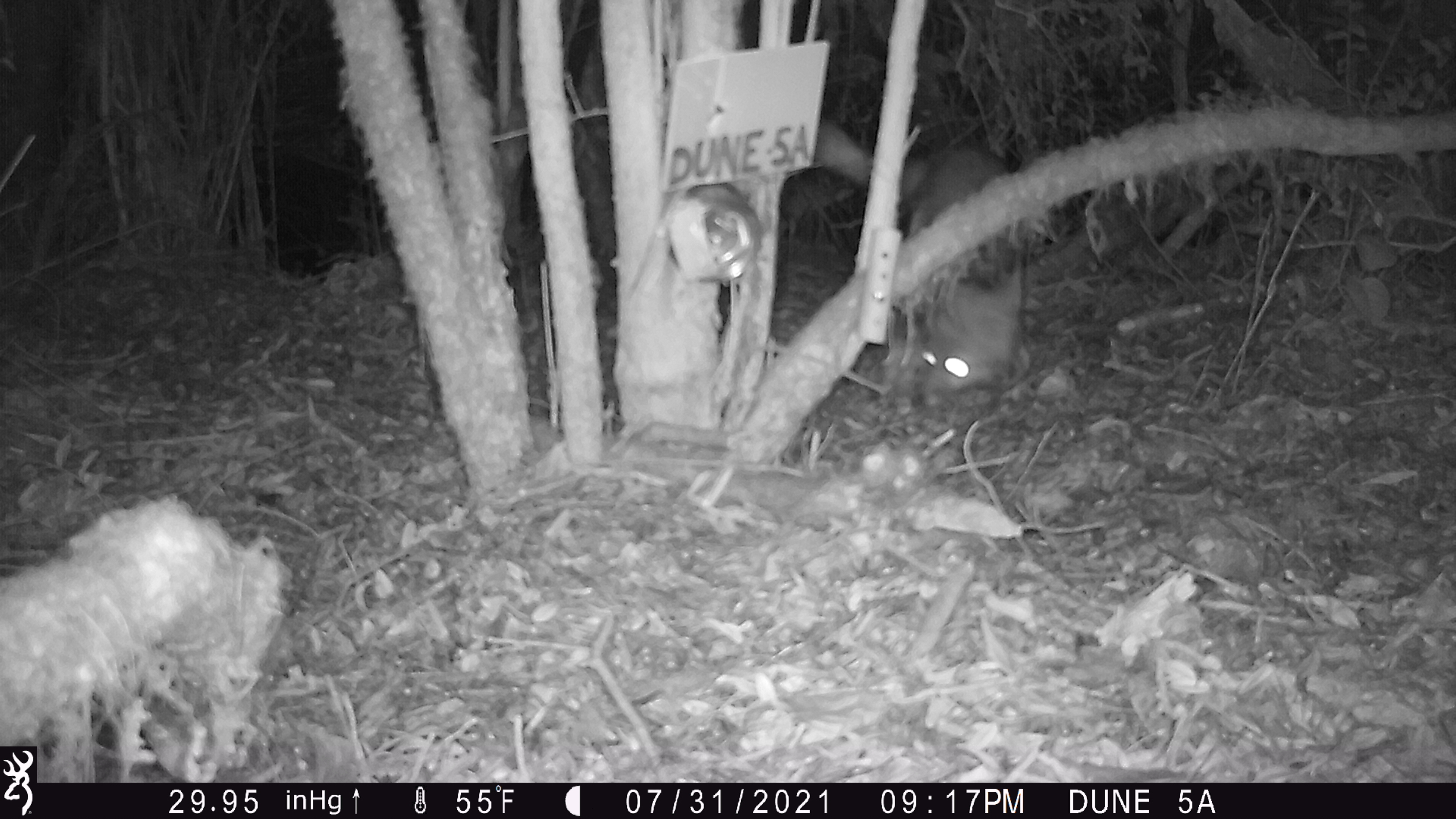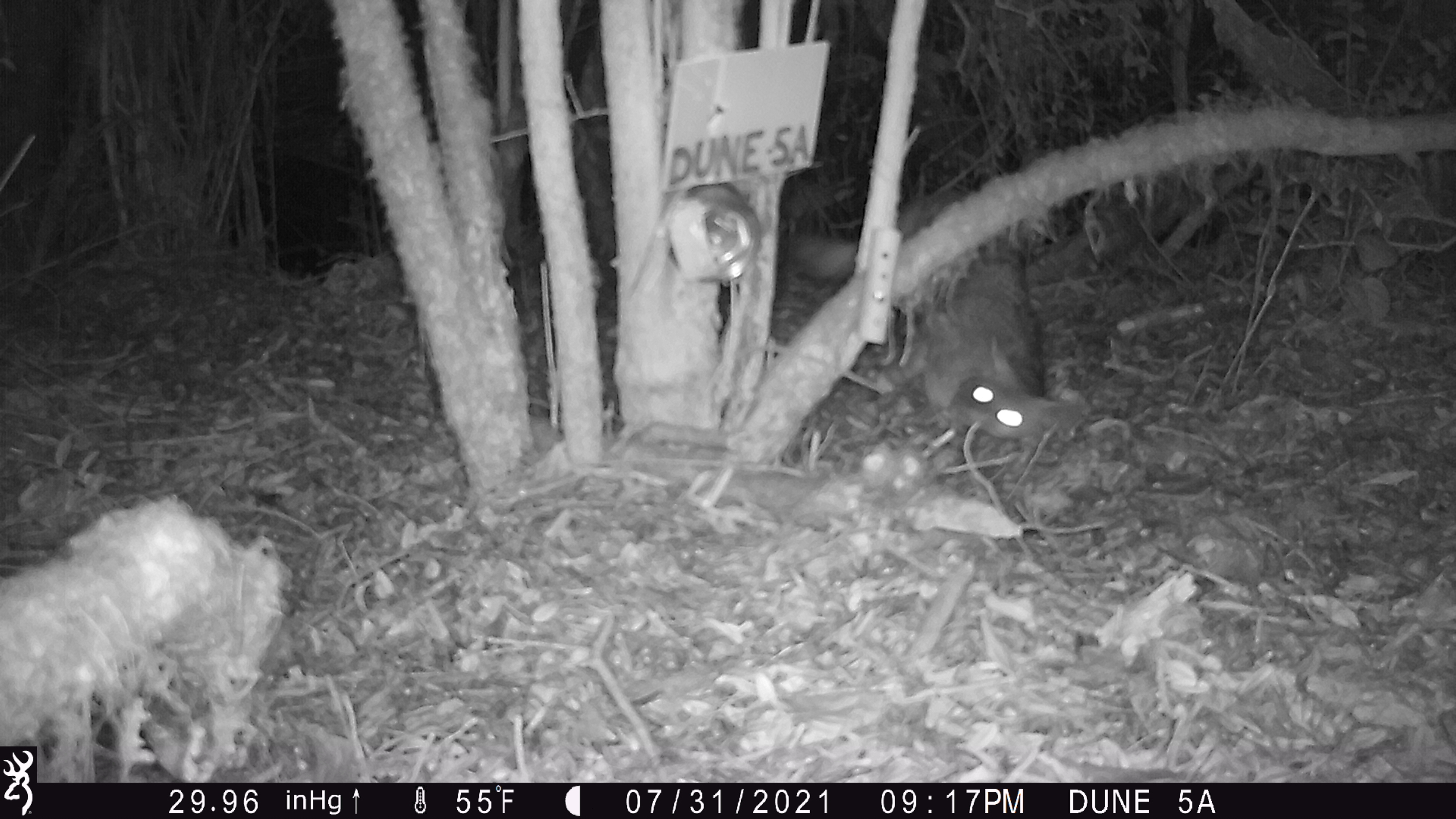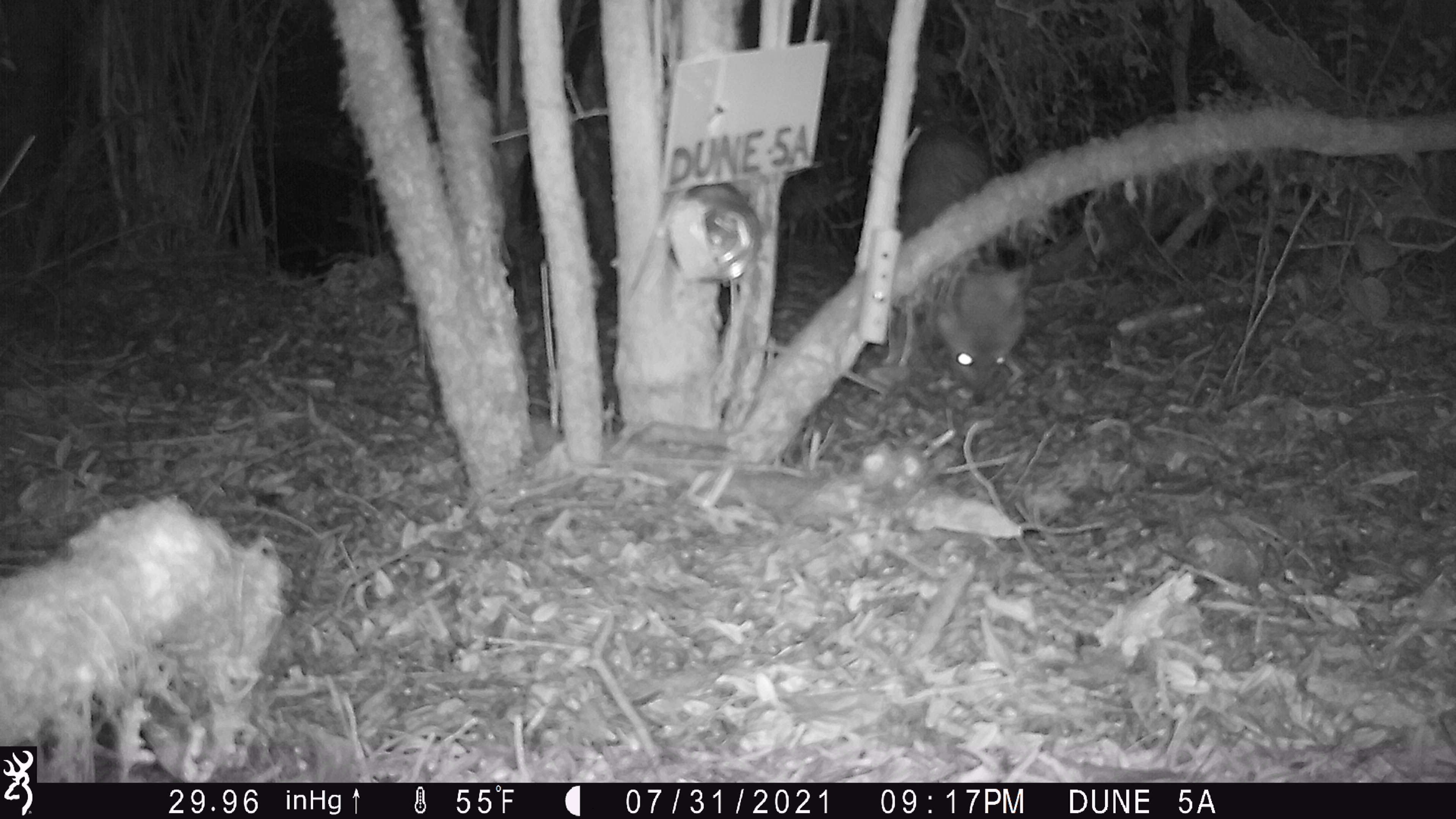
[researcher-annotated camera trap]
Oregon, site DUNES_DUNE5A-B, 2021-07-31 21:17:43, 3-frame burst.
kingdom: Animalia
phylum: Chordata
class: Mammalia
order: Carnivora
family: Canidae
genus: Urocyon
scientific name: Urocyon cinereoargenteus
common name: gray fox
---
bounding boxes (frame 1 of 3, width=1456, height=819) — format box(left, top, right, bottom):
gray fox: box(801, 93, 1056, 432)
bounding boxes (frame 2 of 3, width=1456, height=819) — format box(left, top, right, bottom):
gray fox: box(779, 169, 1080, 465)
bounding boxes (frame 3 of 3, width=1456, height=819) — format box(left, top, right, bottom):
gray fox: box(877, 82, 1061, 422)